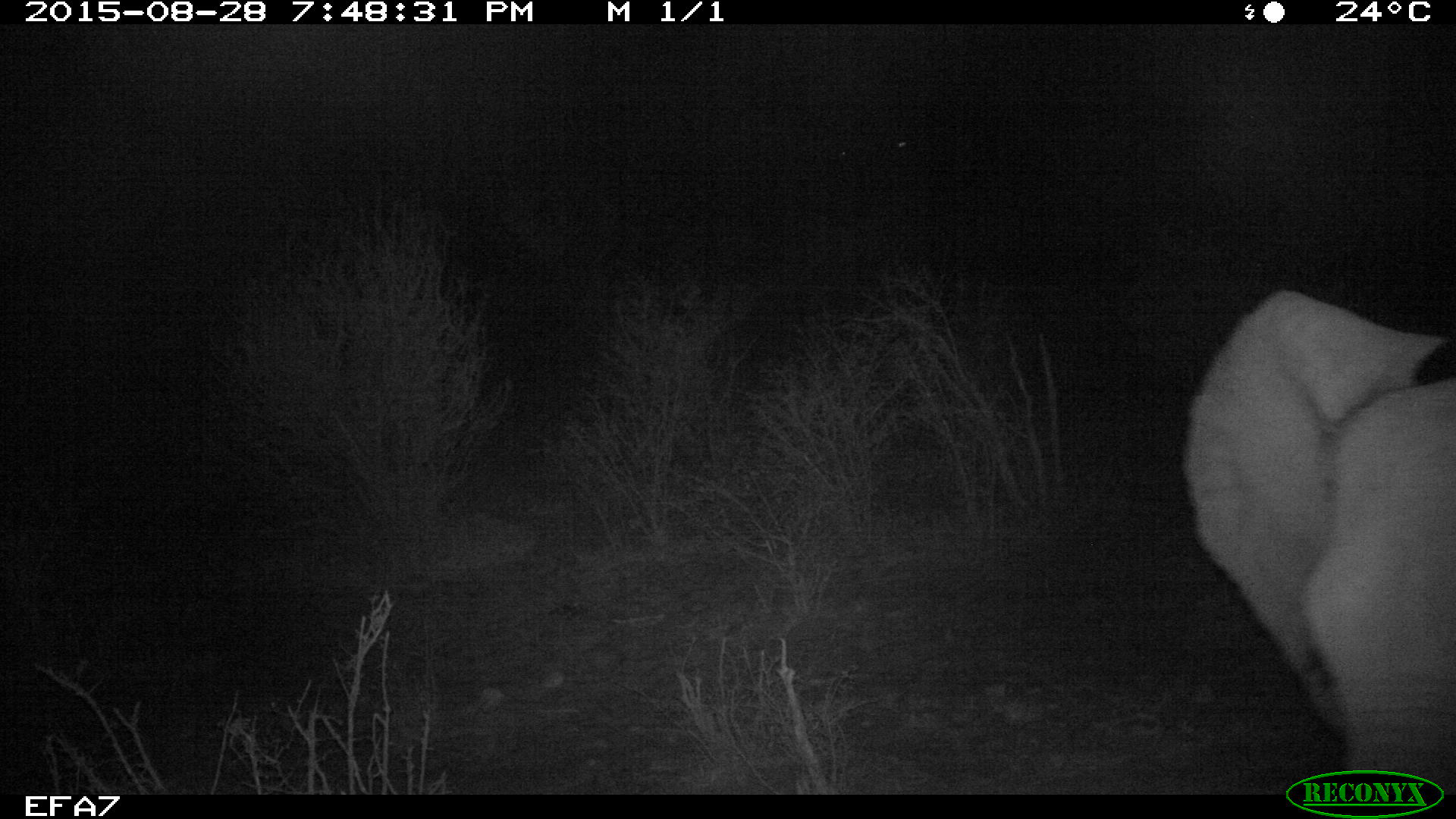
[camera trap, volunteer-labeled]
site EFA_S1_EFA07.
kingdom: Animalia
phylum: Chordata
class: Mammalia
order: Proboscidea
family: Elephantidae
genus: Loxodonta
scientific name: Loxodonta africana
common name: african bush elephant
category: elephant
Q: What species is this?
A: Elephant (african bush elephant) (Loxodonta africana).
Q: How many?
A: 1.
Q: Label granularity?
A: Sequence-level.